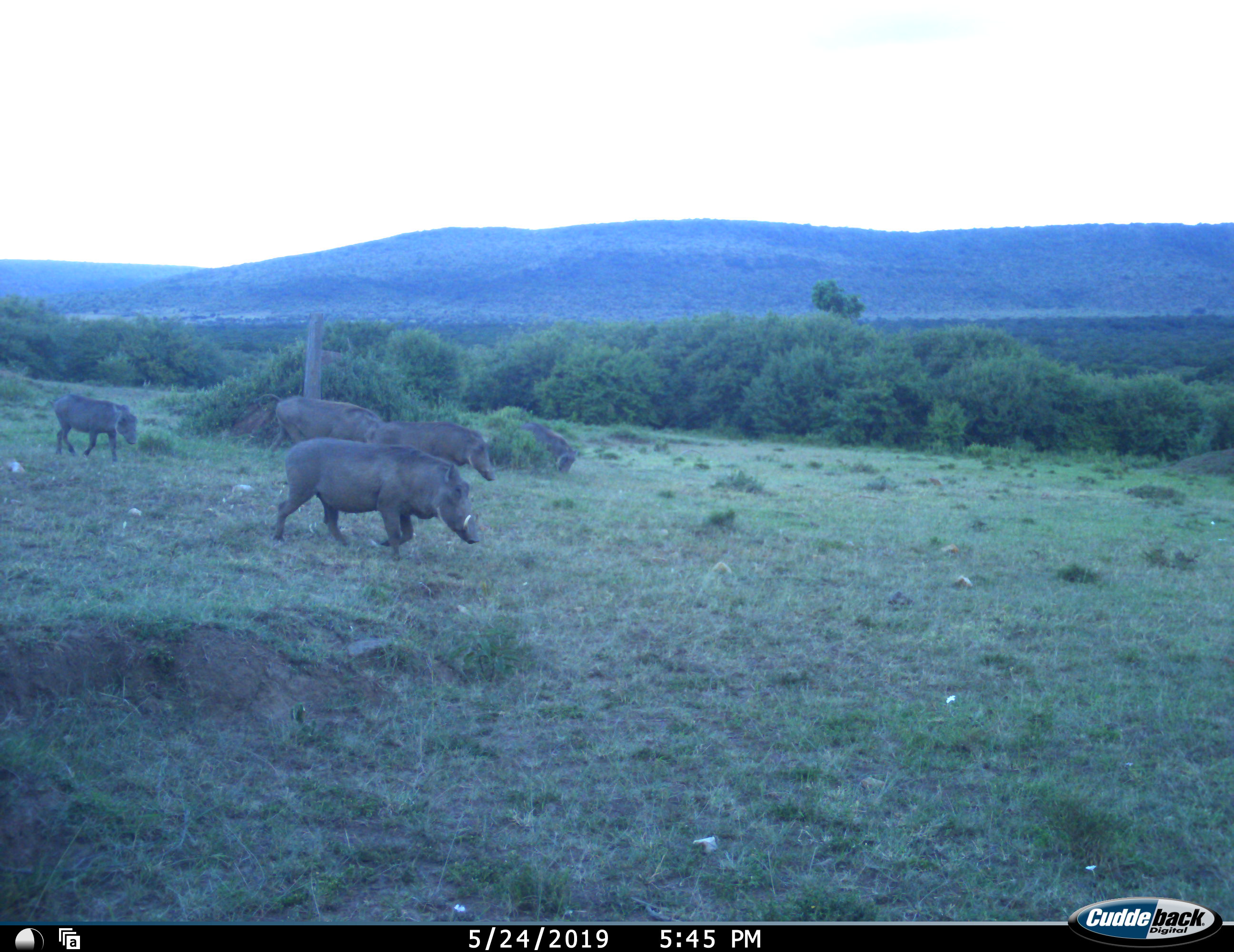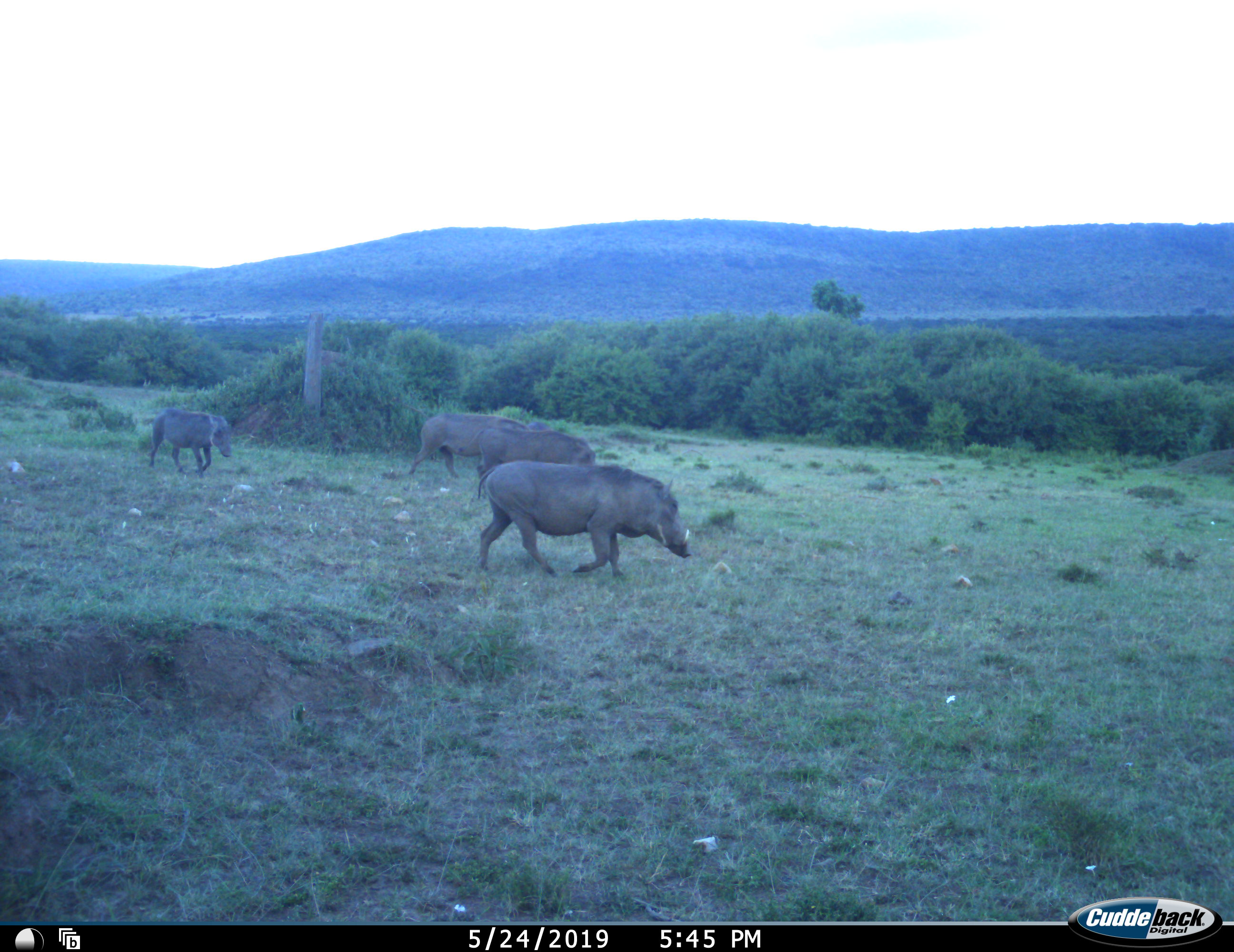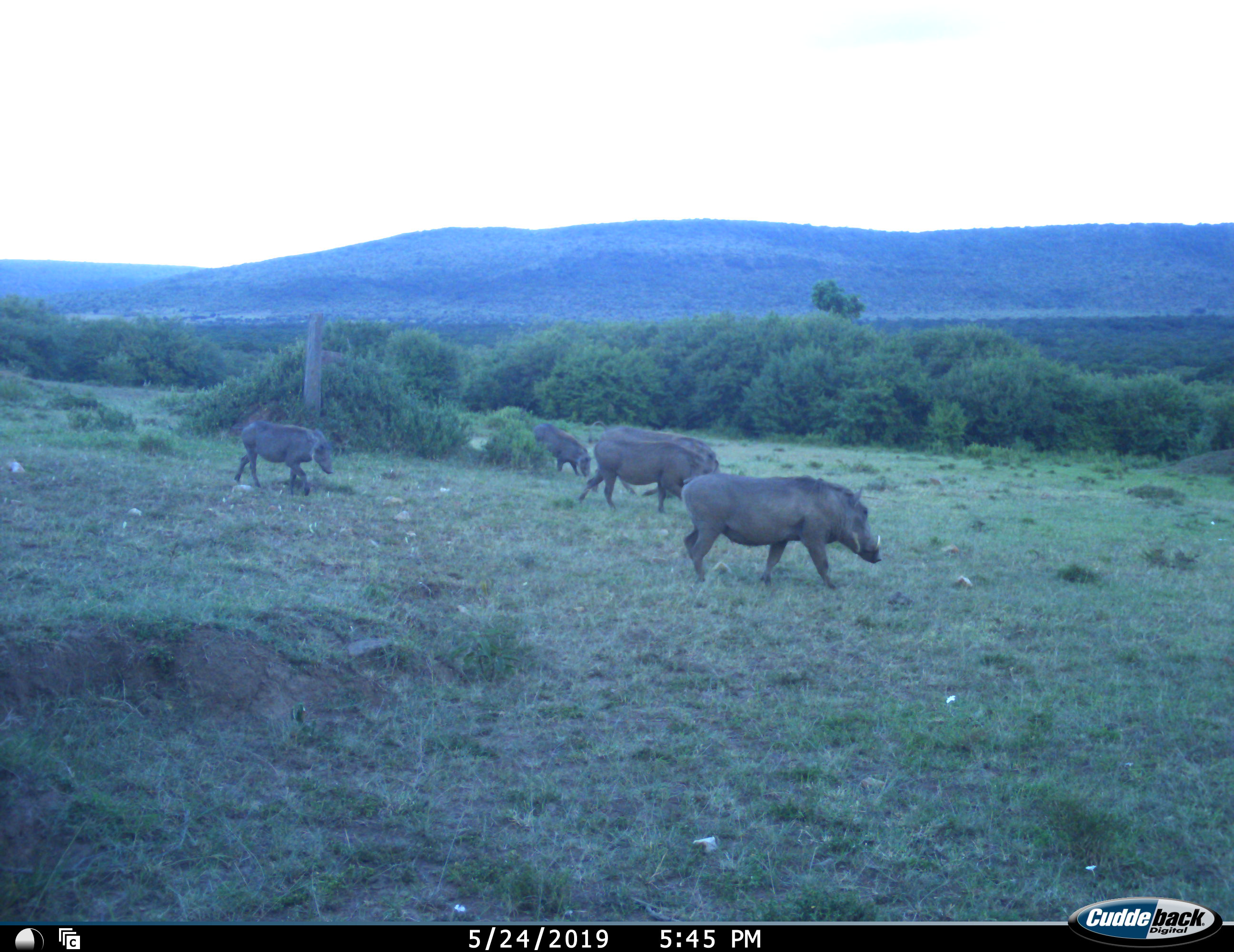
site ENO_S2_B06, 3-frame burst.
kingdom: Animalia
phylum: Chordata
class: Mammalia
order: Artiodactyla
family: Suidae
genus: Phacochoerus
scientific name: Phacochoerus africanus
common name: warthog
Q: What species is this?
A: Warthog (Phacochoerus africanus).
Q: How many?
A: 5.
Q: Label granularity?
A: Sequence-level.